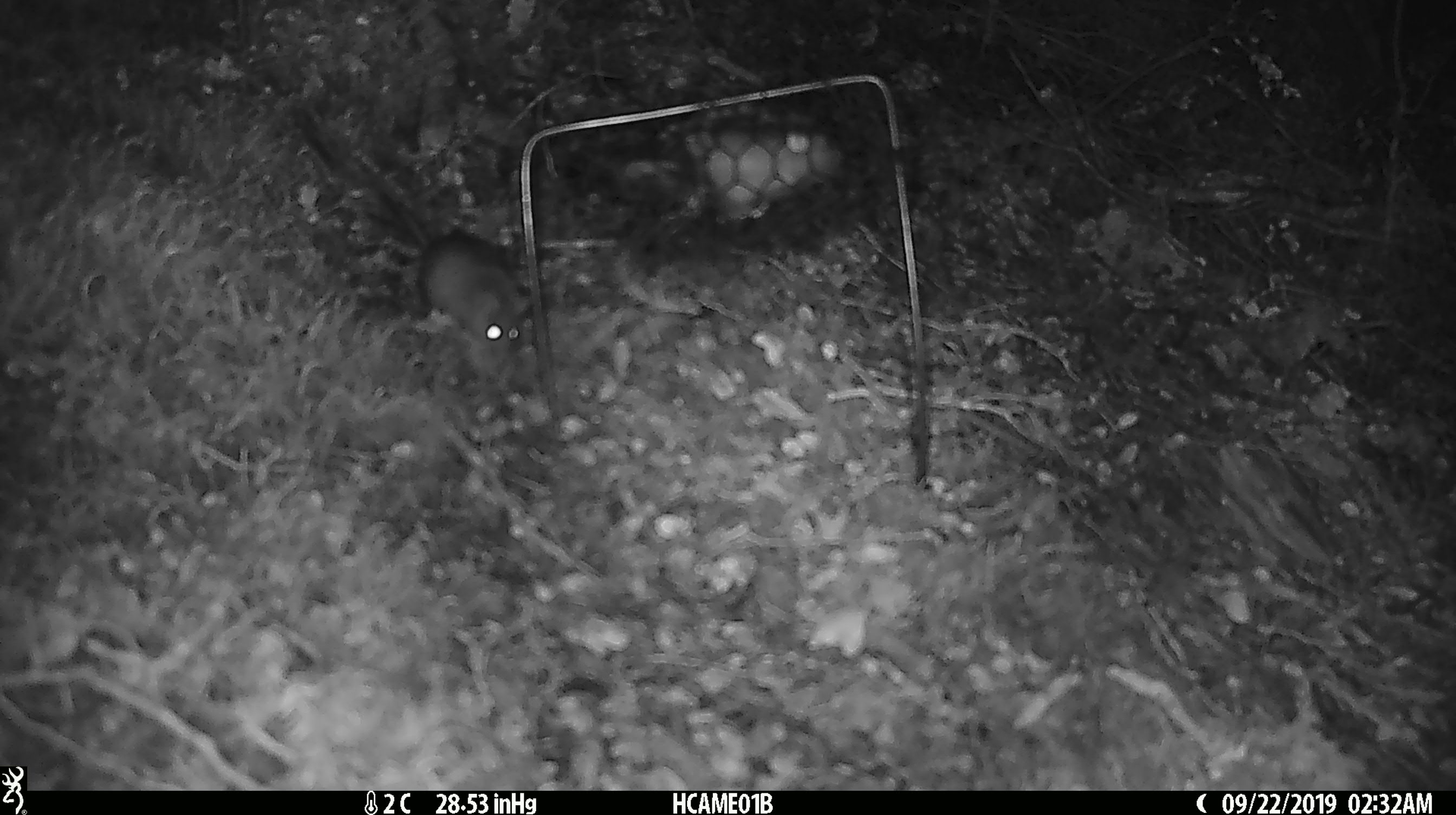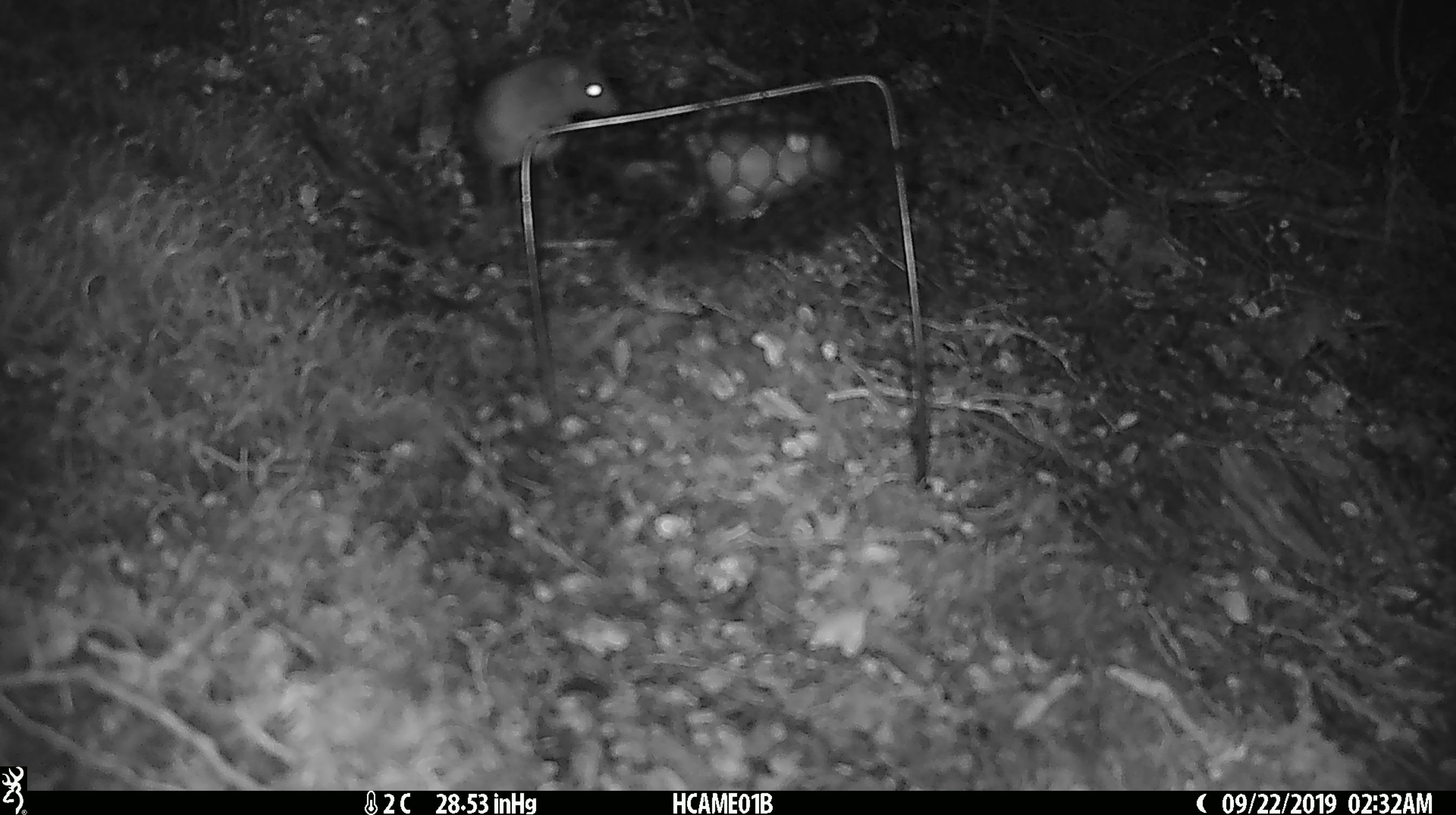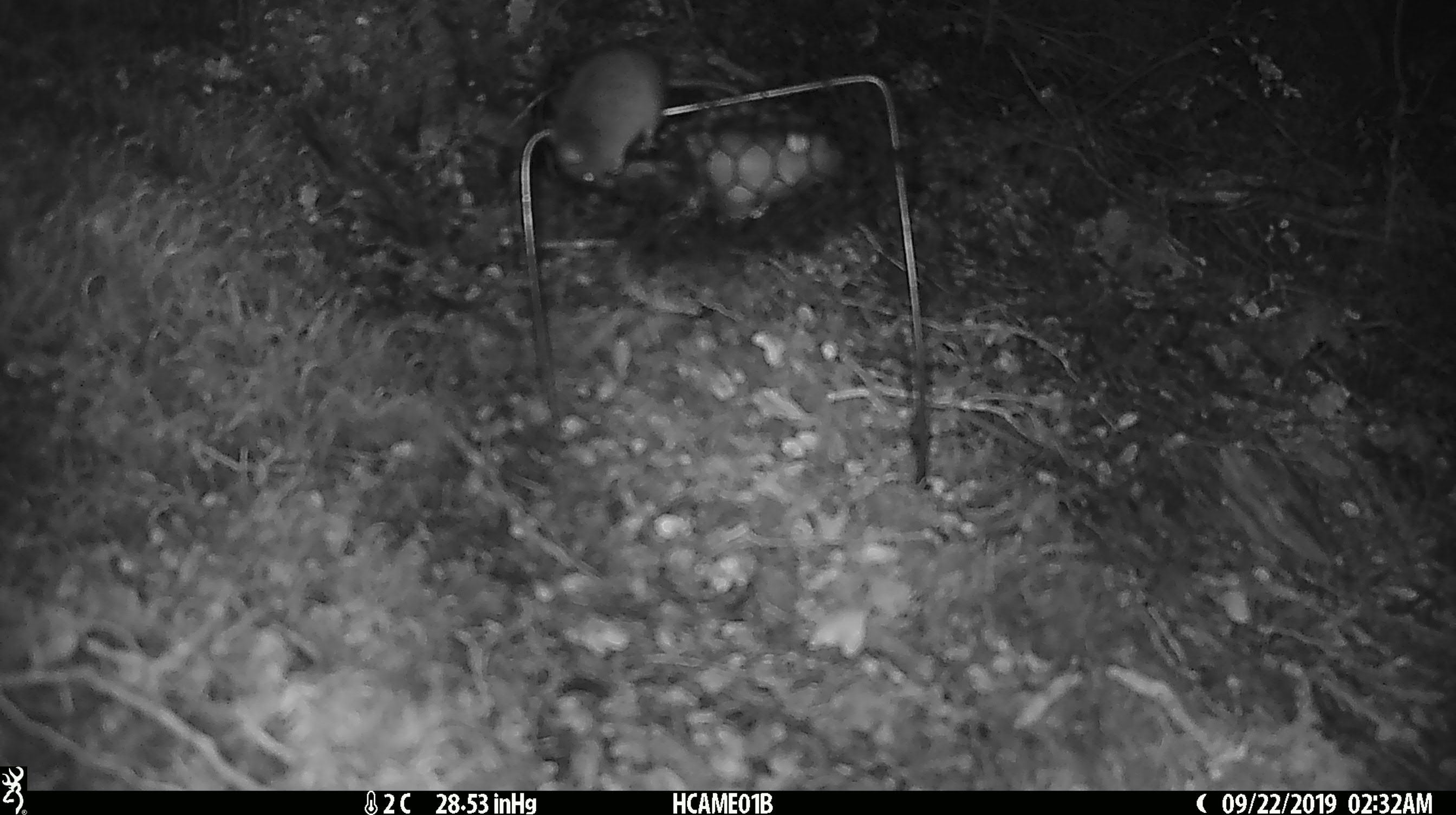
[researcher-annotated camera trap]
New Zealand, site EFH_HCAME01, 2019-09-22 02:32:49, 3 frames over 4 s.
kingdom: Animalia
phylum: Chordata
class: Mammalia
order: Rodentia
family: Muridae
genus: Mus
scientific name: Mus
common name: mouse